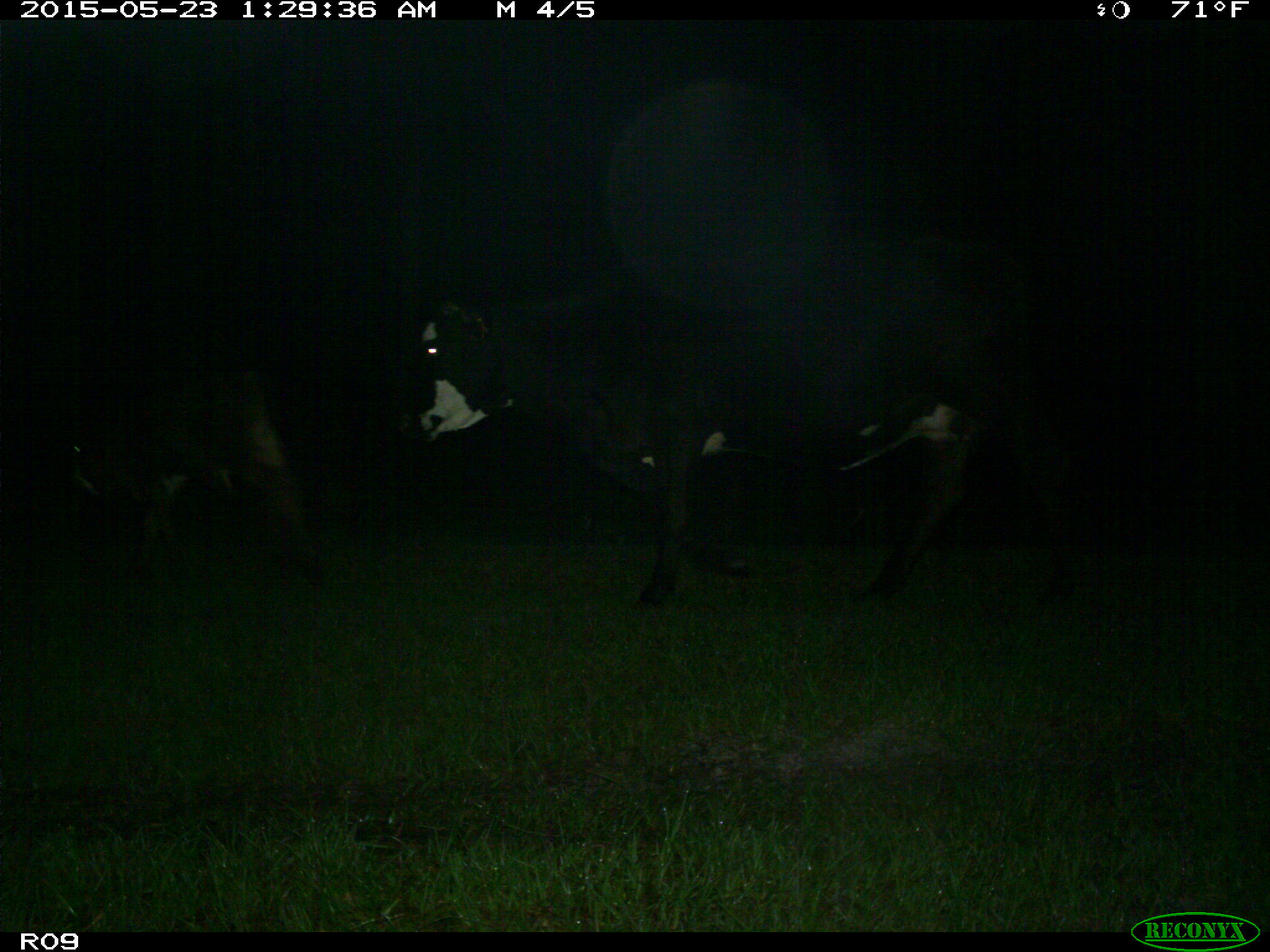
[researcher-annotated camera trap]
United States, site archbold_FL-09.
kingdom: Animalia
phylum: Chordata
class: Mammalia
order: Artiodactyla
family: Bovidae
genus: Bos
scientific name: Bos taurus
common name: domestic cow